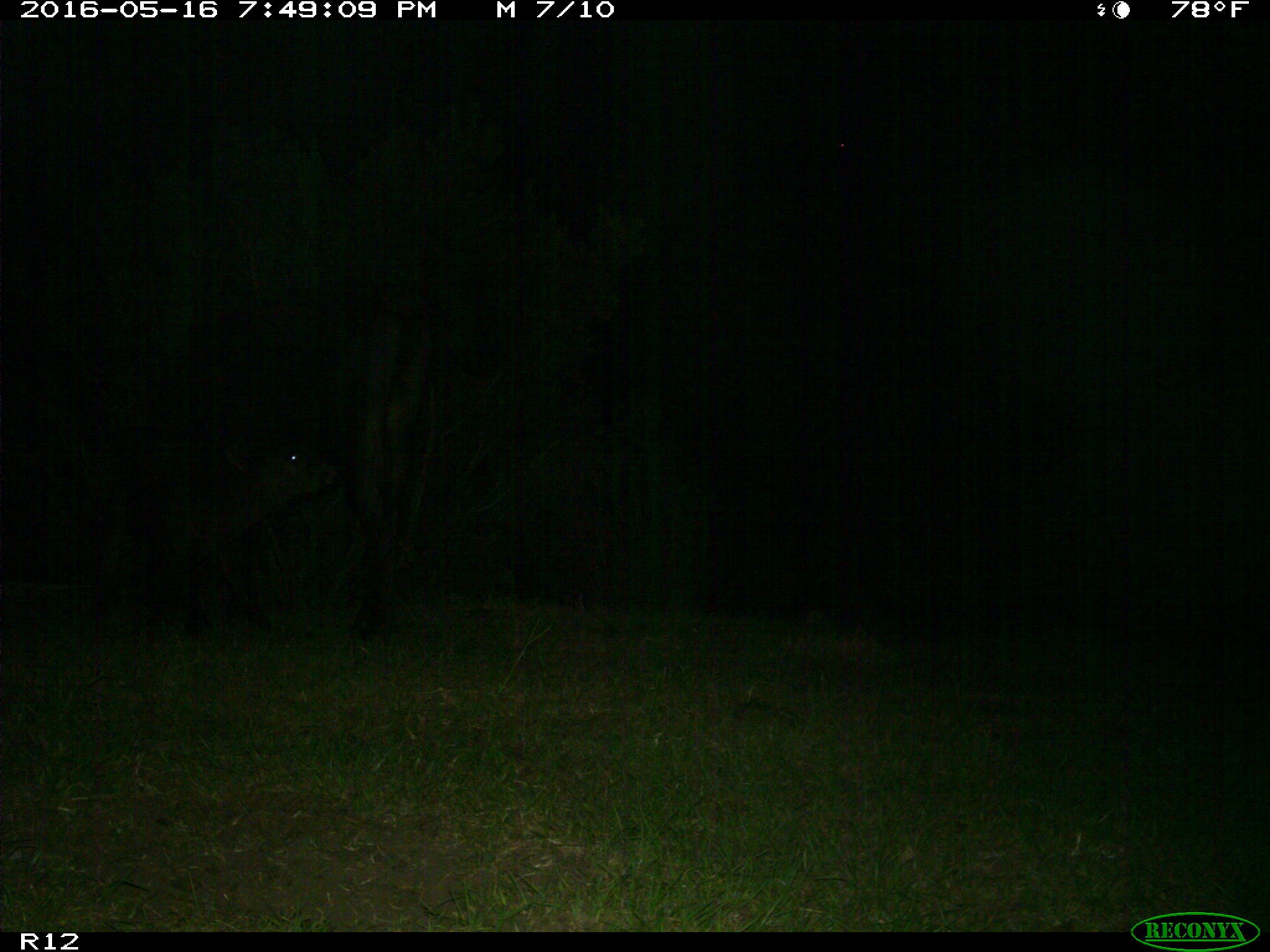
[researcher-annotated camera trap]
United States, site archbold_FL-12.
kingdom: Animalia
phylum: Chordata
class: Mammalia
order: Artiodactyla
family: Bovidae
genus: Bos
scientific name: Bos taurus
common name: domestic cow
Bos taurus (domestic cow).